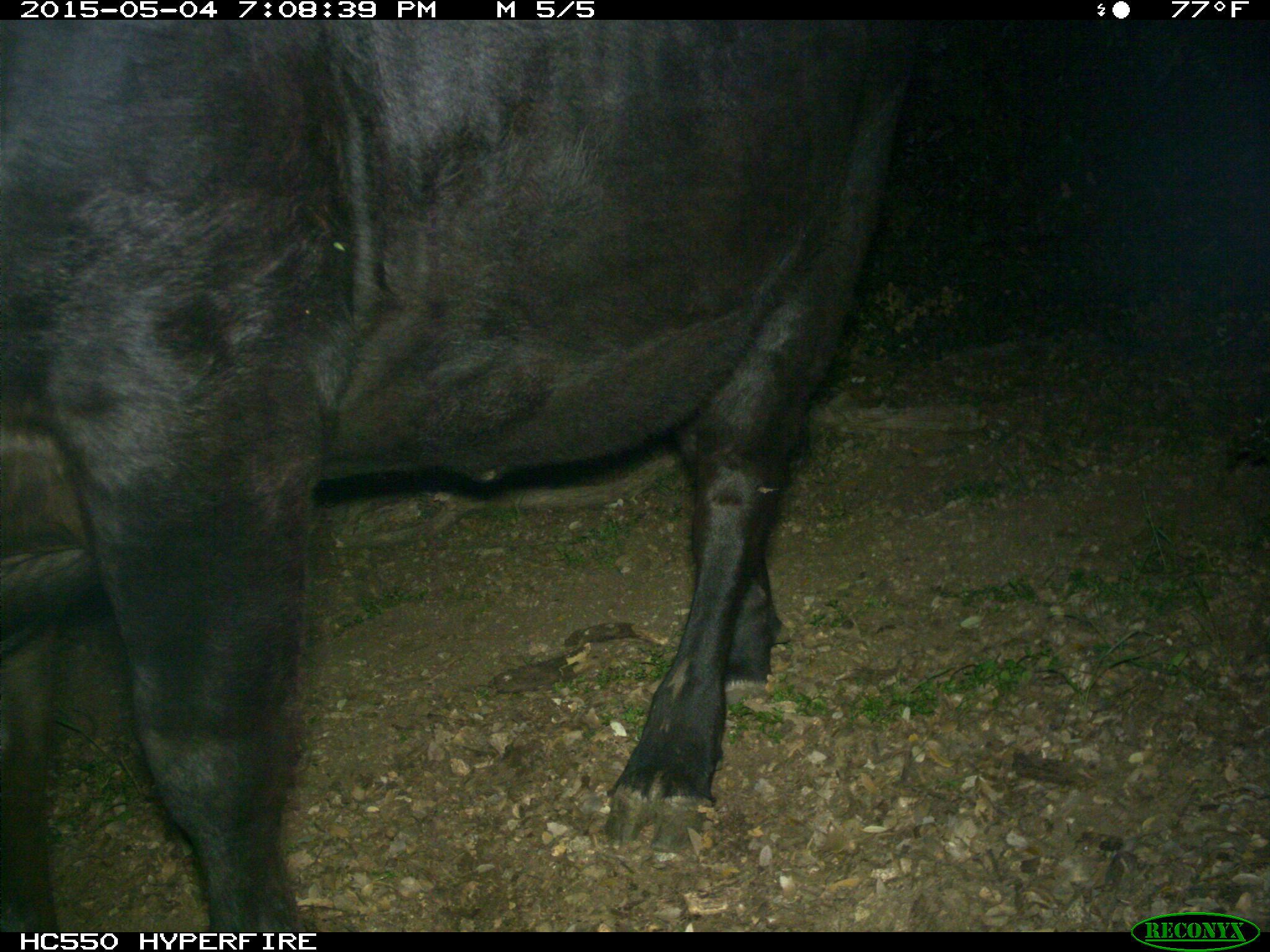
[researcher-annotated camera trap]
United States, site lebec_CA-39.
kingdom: Animalia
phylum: Chordata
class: Mammalia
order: Artiodactyla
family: Bovidae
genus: Bos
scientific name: Bos taurus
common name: domestic cow